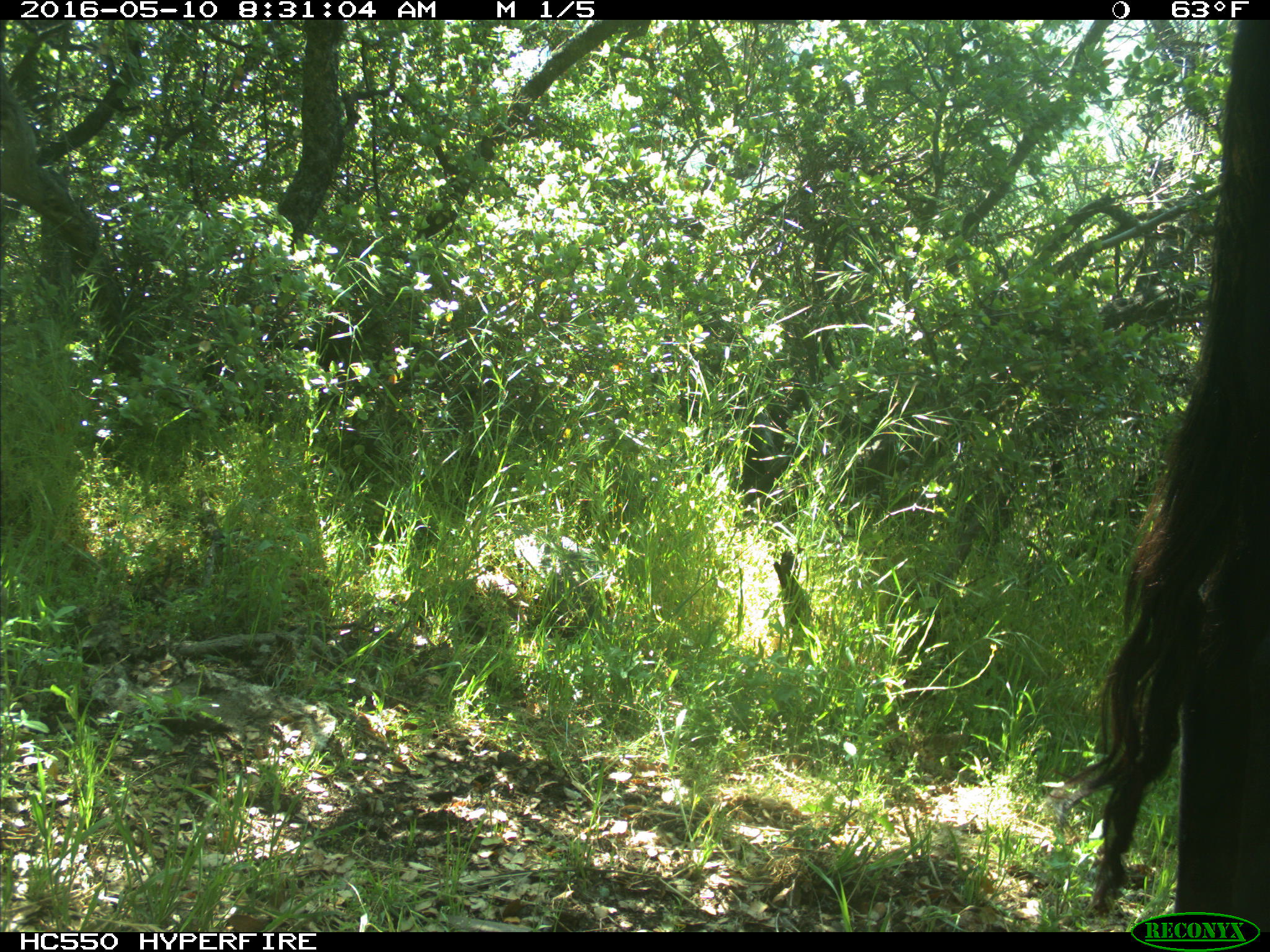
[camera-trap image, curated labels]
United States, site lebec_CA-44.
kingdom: Animalia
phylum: Chordata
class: Mammalia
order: Artiodactyla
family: Bovidae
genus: Bos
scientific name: Bos taurus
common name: domestic cow